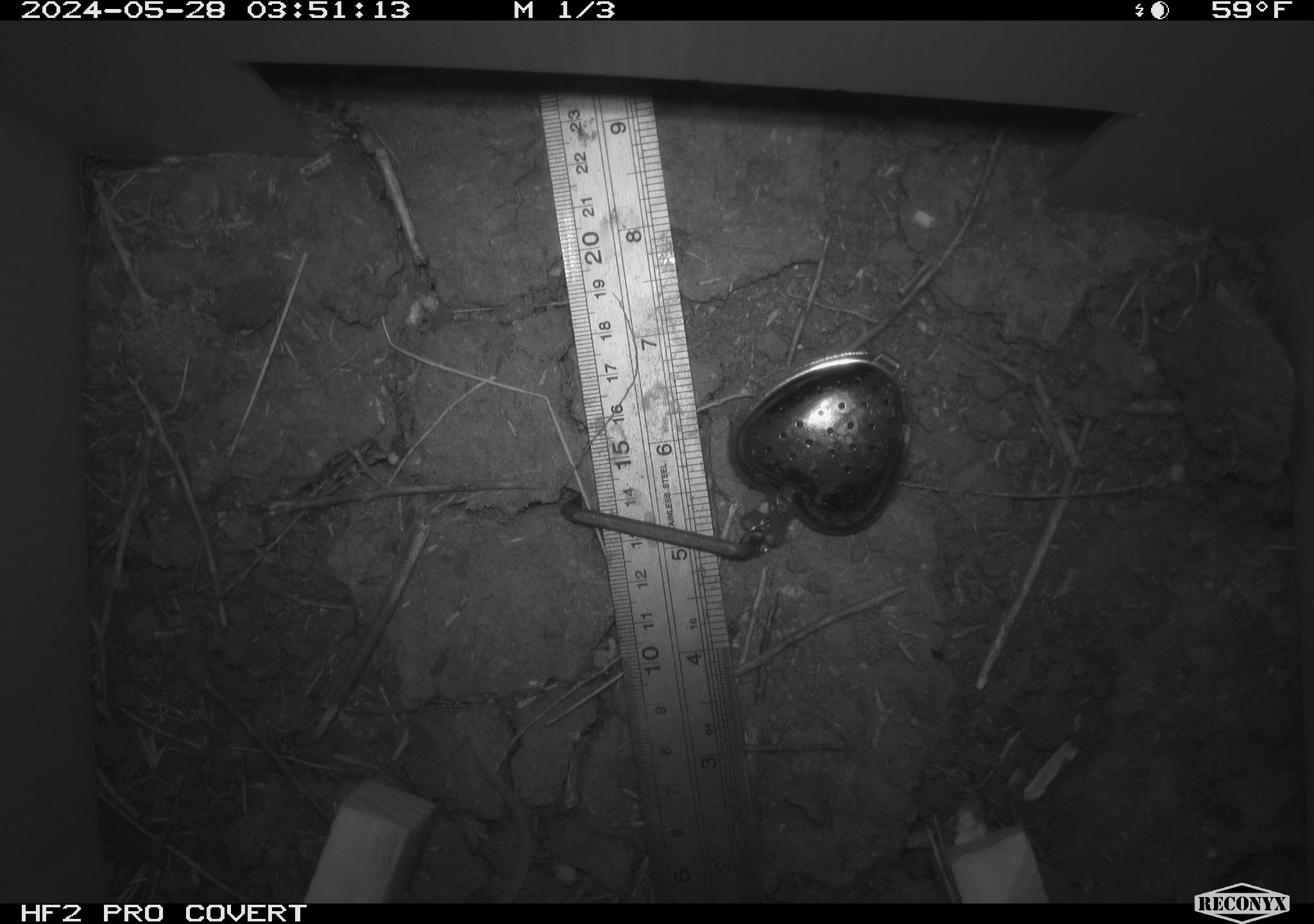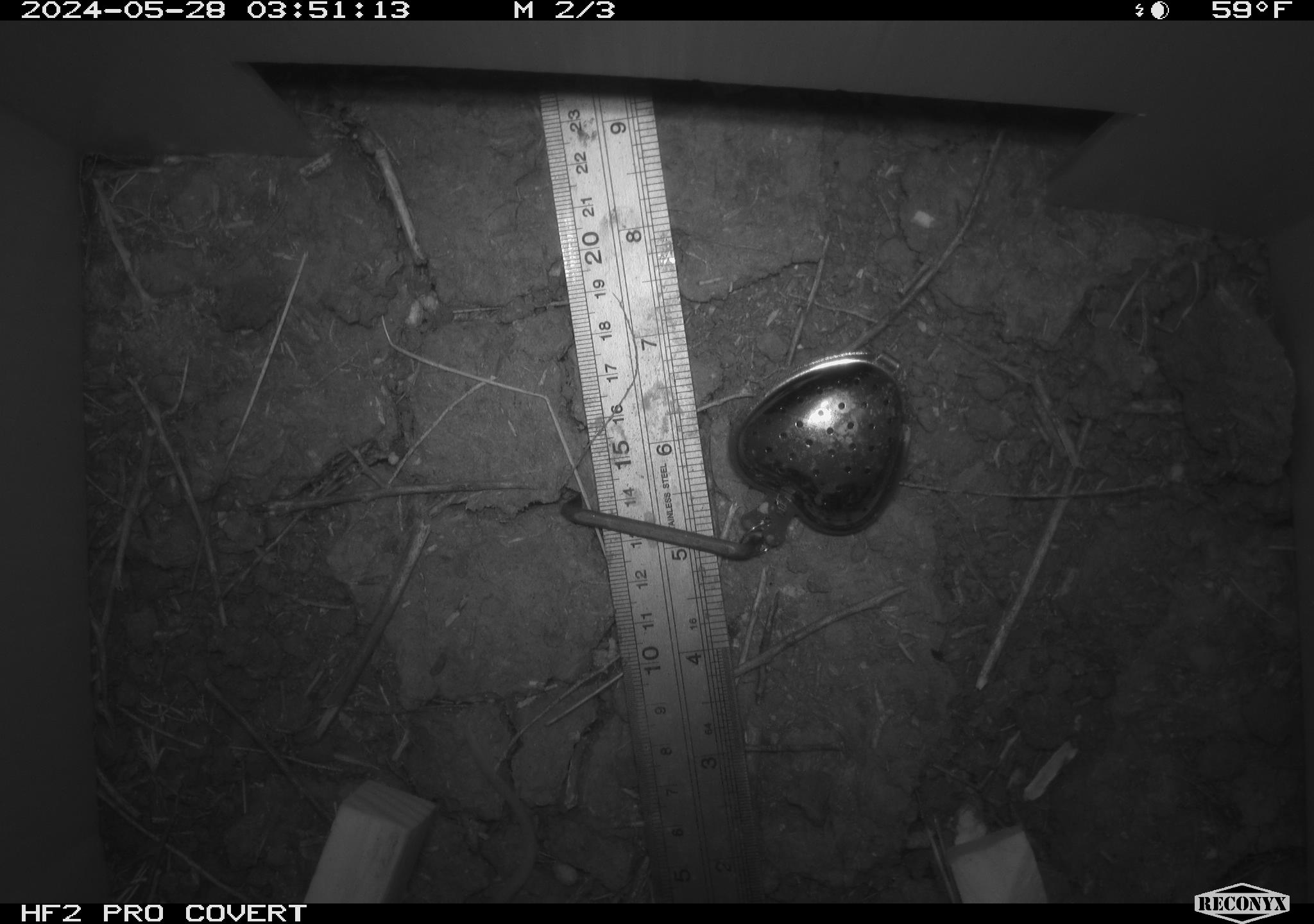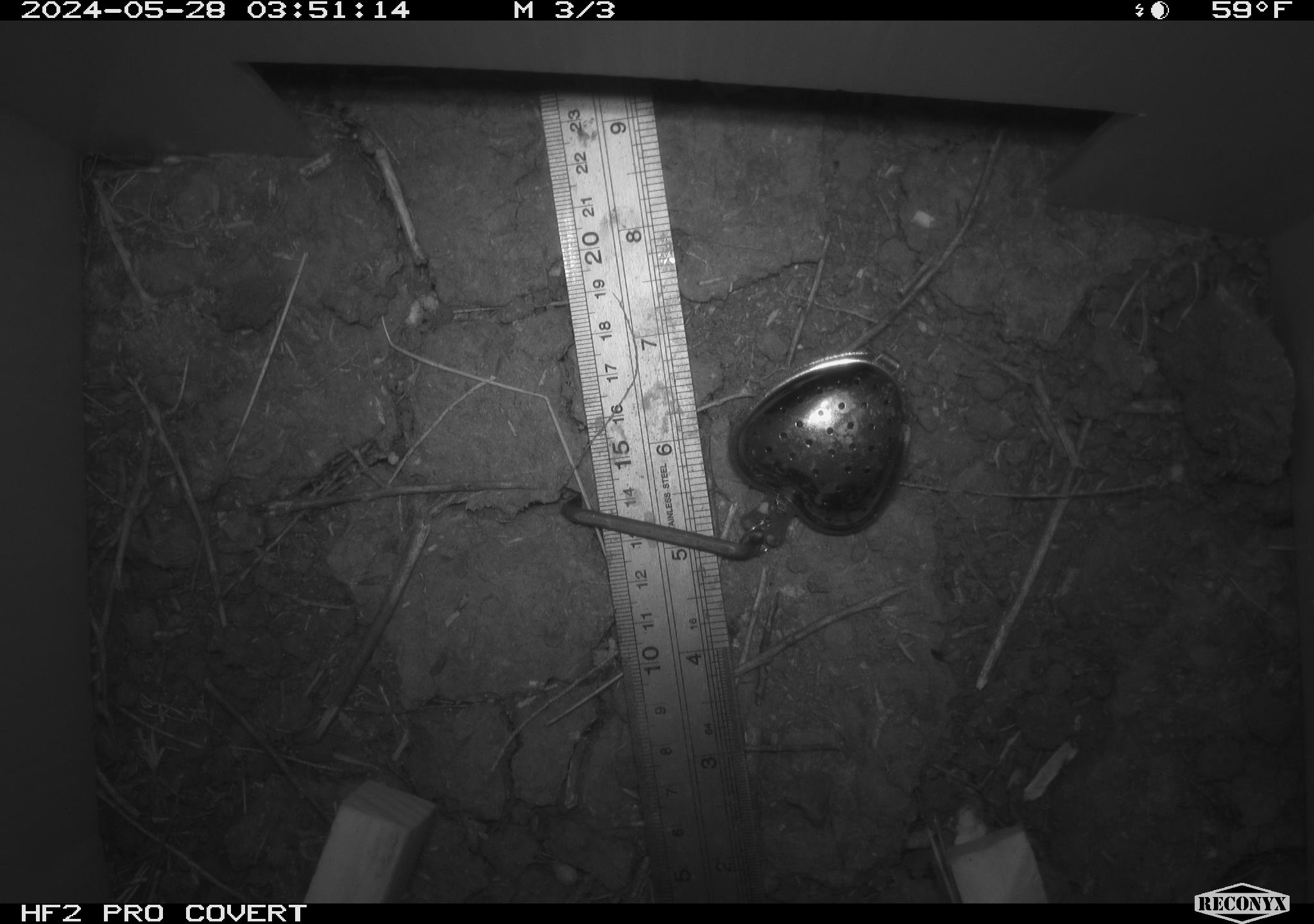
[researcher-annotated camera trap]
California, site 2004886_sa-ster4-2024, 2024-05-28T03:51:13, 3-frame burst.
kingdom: Animalia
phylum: Chordata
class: Mammalia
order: Rodentia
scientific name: Rodentia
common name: mouse species